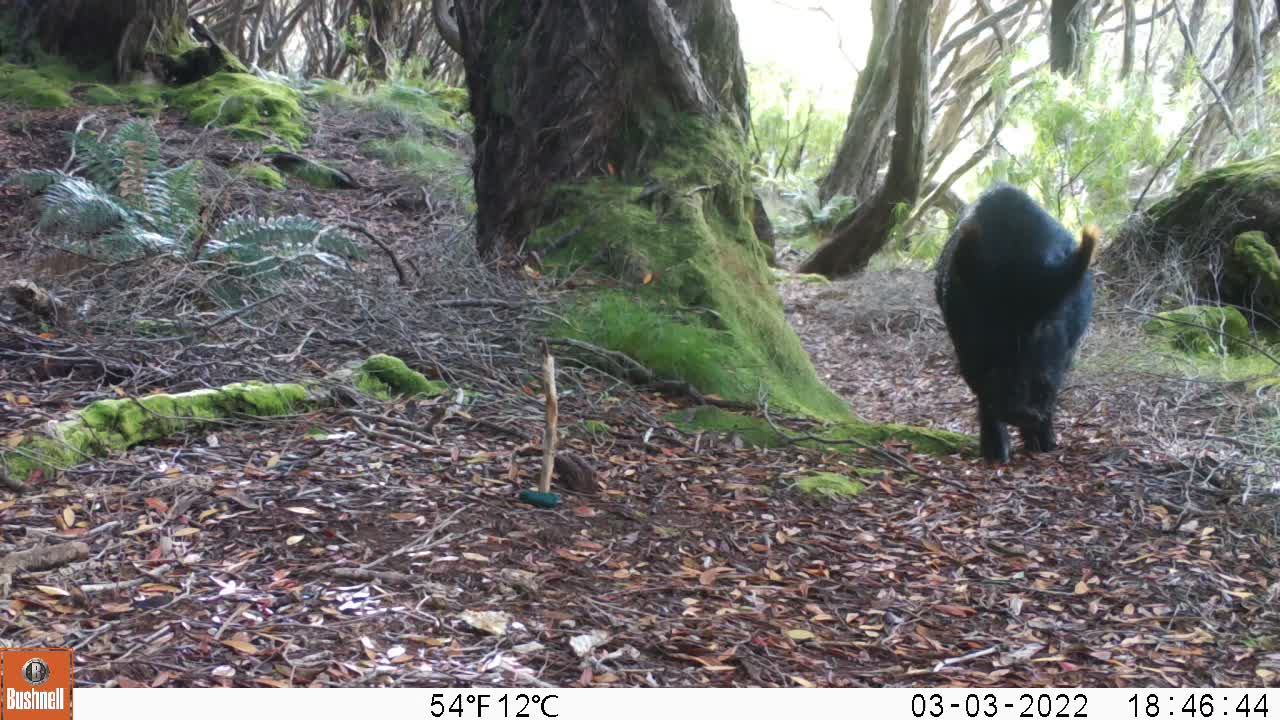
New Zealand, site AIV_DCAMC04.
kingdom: Animalia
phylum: Chordata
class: Mammalia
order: Artiodactyla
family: Suidae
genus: Sus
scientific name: Sus scrofa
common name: pig